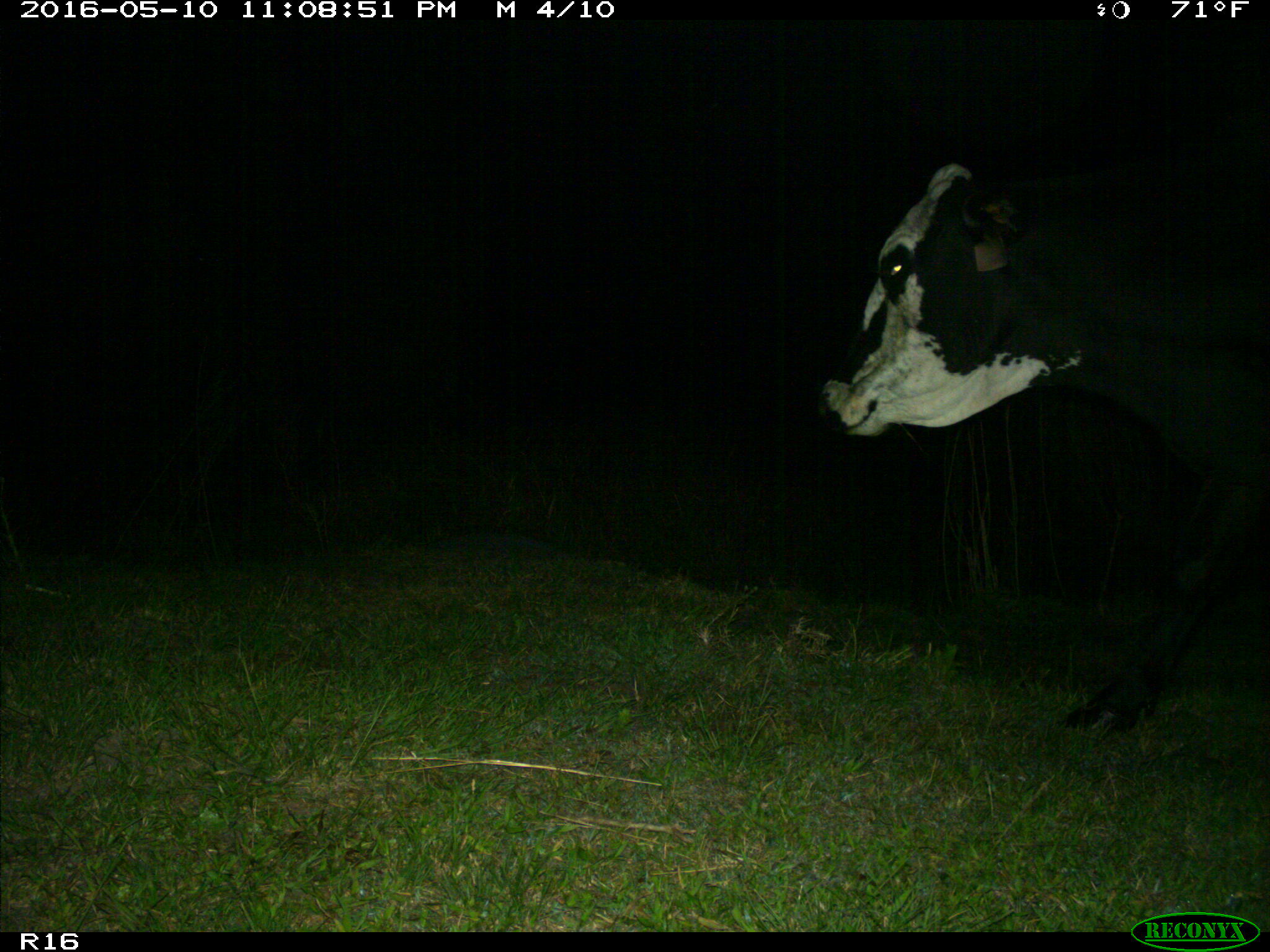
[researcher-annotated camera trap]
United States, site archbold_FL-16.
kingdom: Animalia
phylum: Chordata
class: Mammalia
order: Artiodactyla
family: Bovidae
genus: Bos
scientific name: Bos taurus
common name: domestic cow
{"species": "Bos taurus (domestic cow)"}